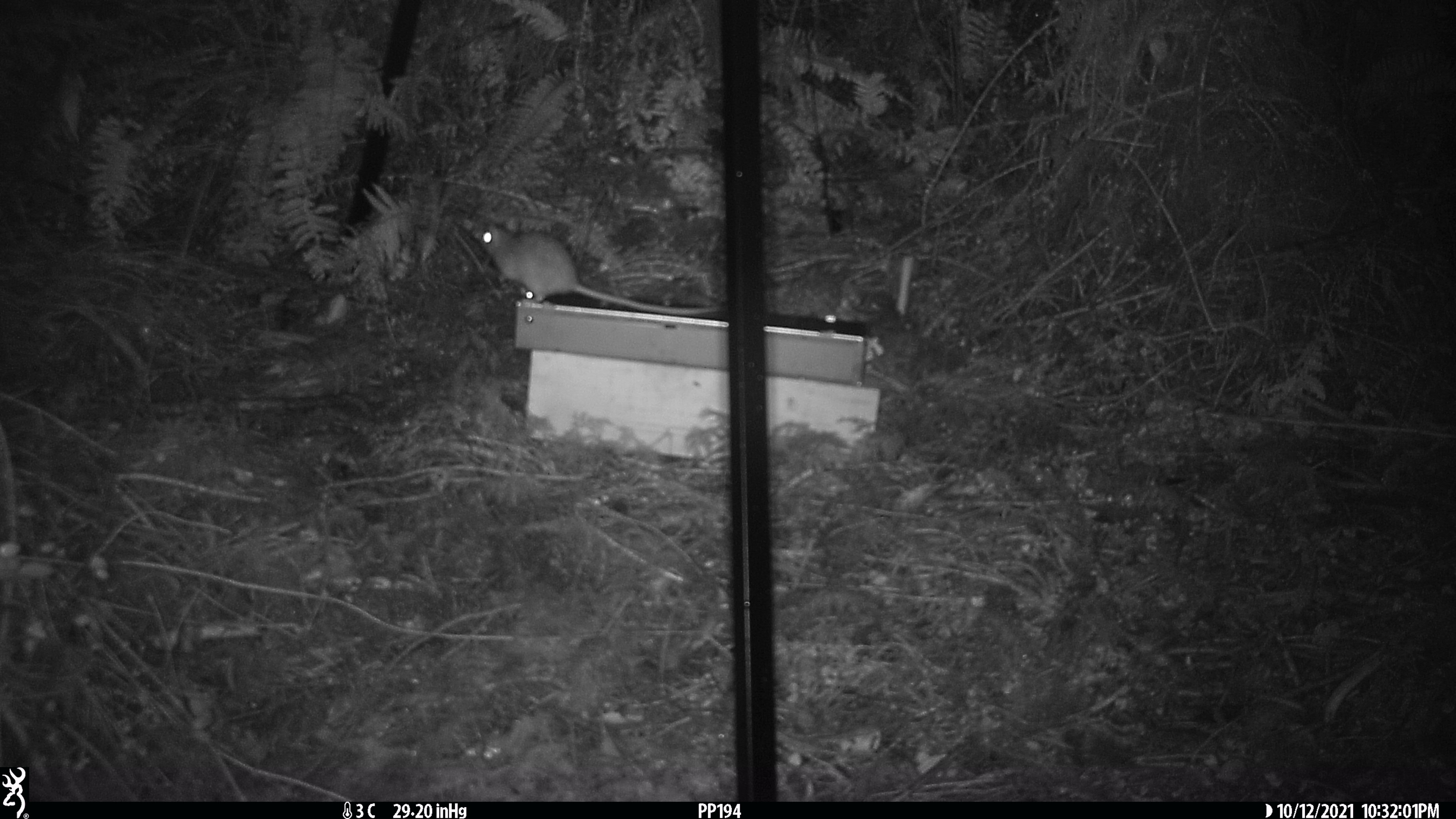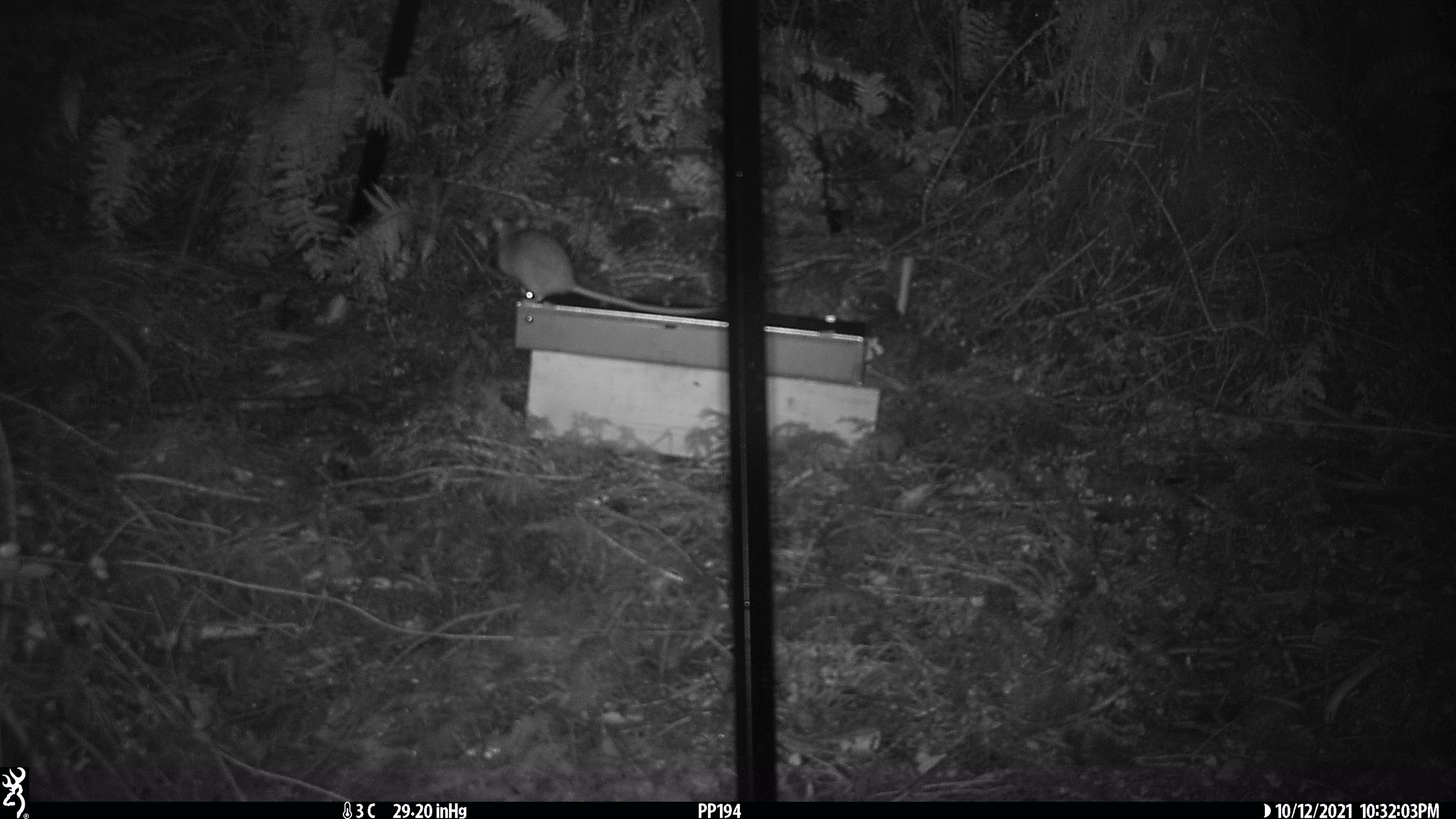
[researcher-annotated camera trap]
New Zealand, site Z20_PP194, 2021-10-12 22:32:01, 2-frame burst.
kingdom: Animalia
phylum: Chordata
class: Mammalia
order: Rodentia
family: Muridae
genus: Rattus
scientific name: Rattus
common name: rat